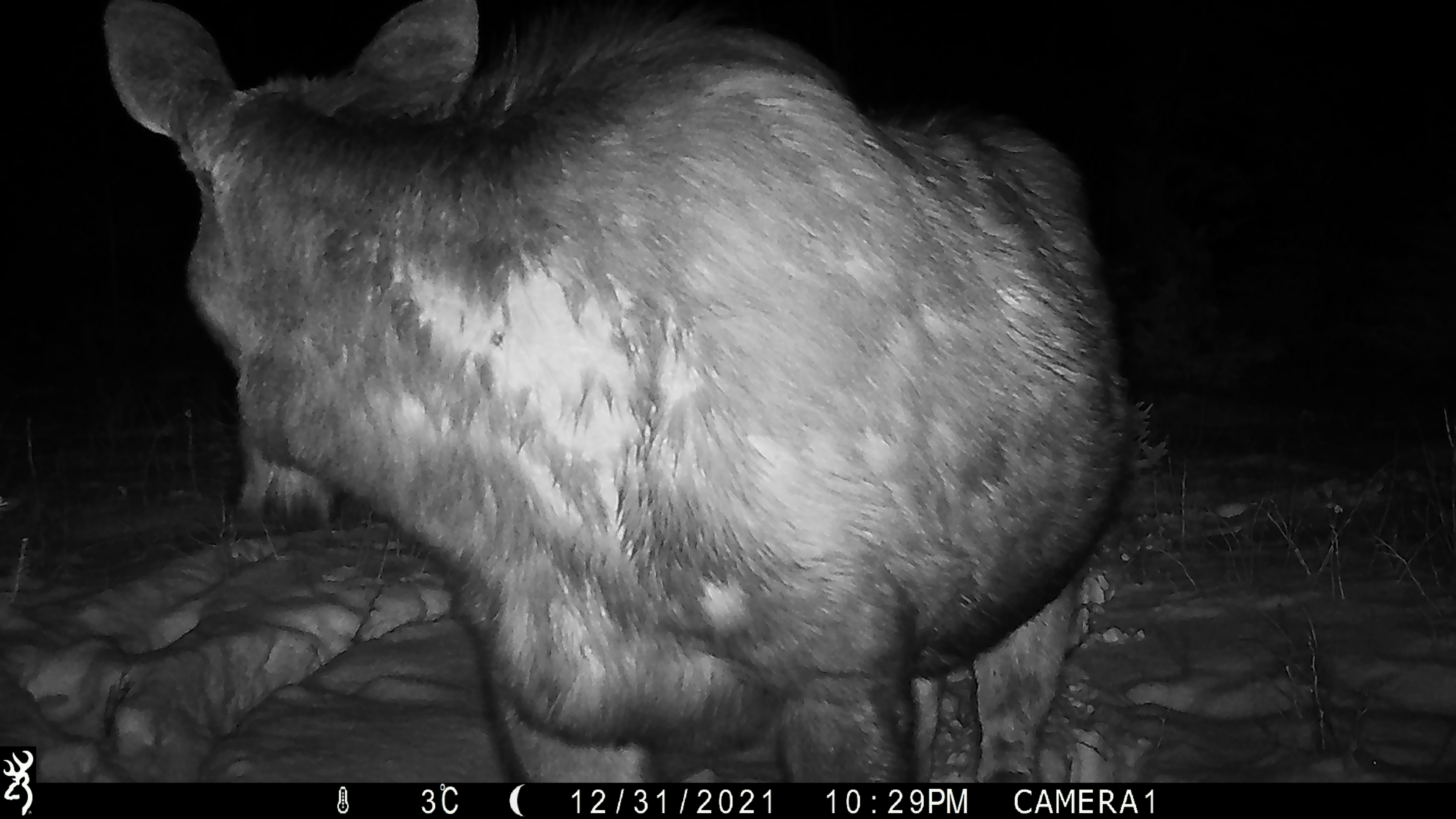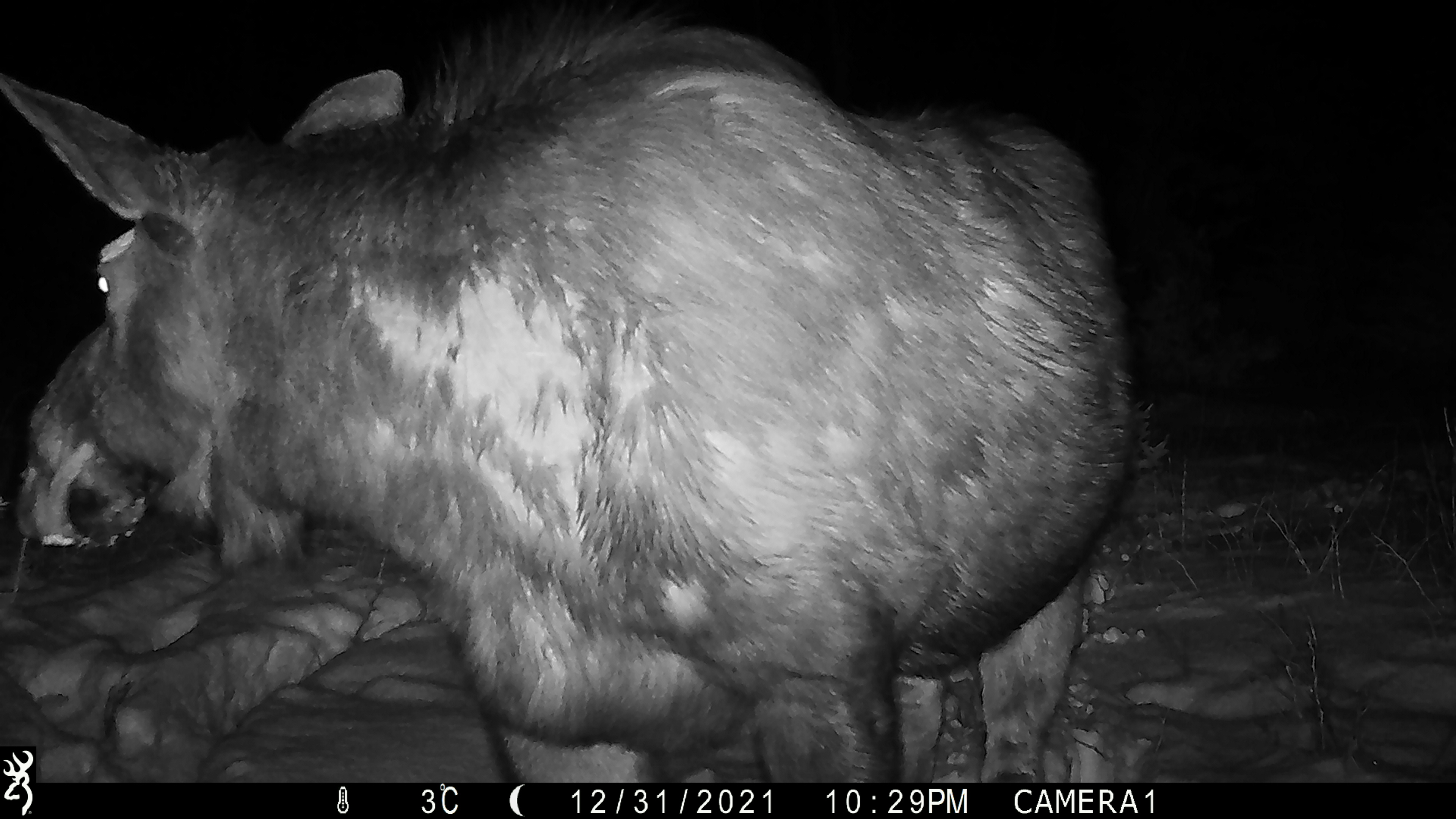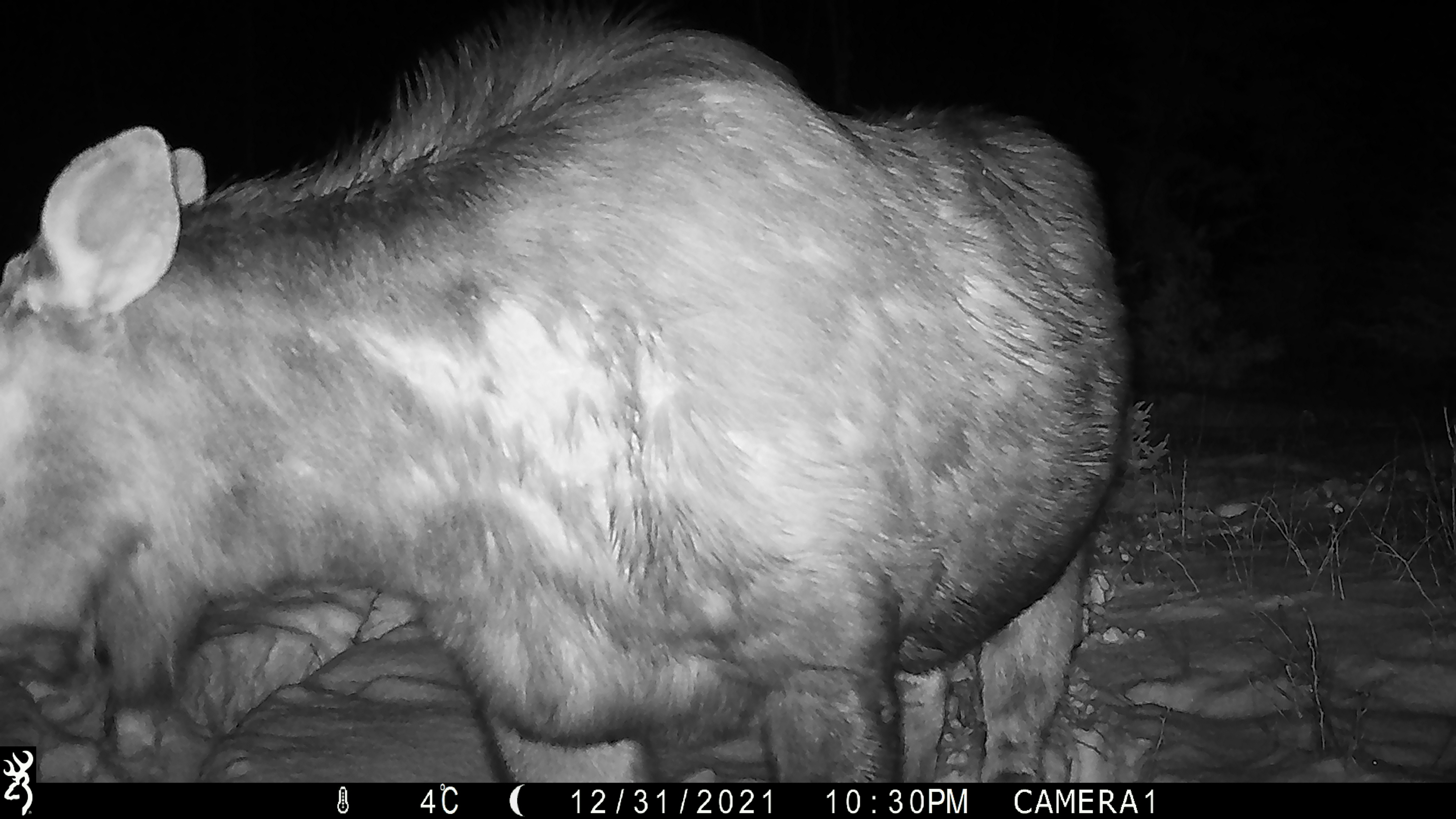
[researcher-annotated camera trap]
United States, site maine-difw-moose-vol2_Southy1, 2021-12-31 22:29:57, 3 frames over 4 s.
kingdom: Animalia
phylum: Chordata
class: Mammalia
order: Artiodactyla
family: Cervidae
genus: Alces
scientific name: Alces alces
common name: moose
Moose (Alces alces).